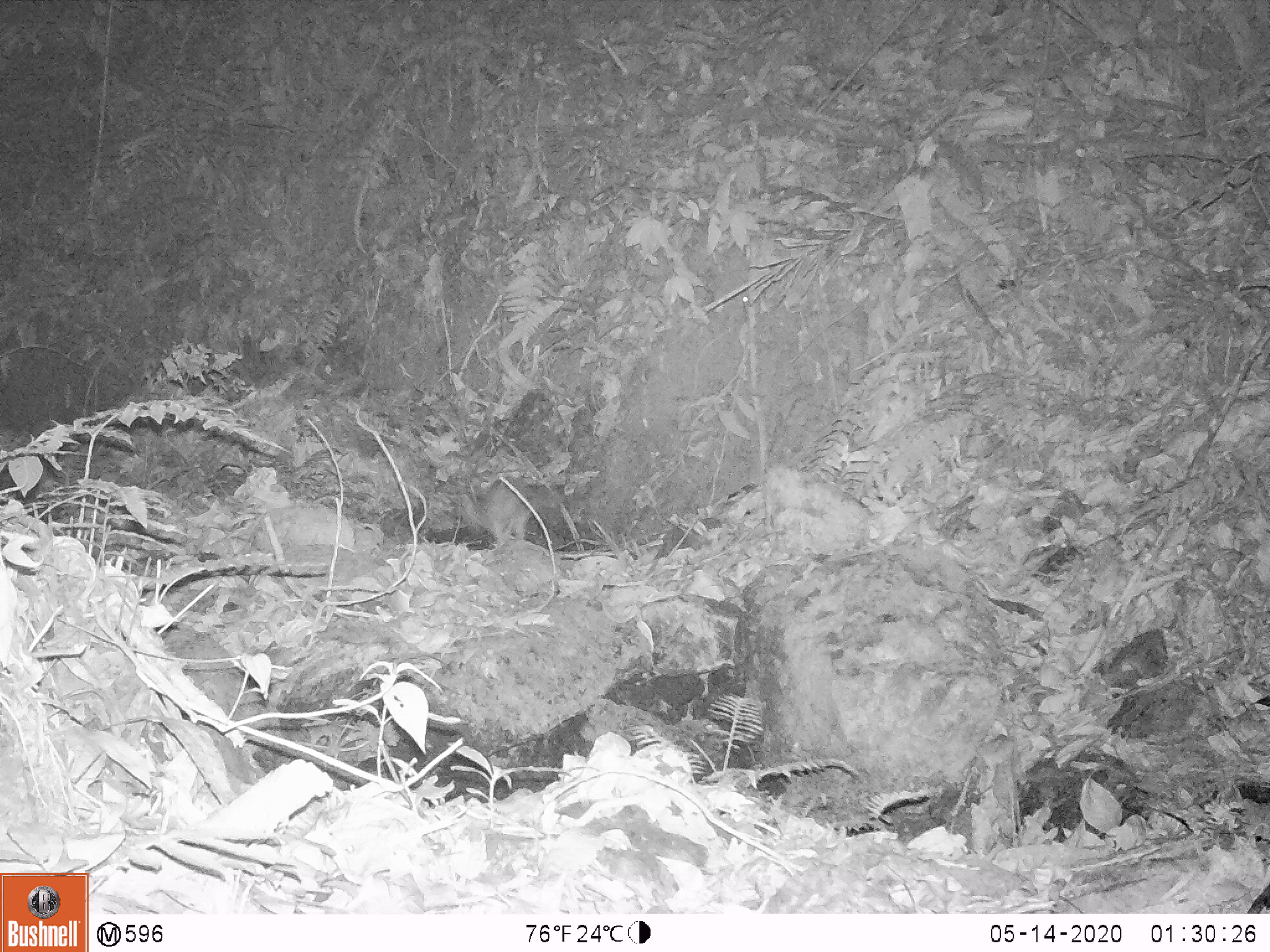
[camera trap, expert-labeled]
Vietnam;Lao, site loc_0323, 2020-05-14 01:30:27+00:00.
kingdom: Animalia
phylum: Chordata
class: Mammalia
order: Carnivora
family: Mustelidae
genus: Melogale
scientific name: Melogale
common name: ferret badger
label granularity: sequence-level